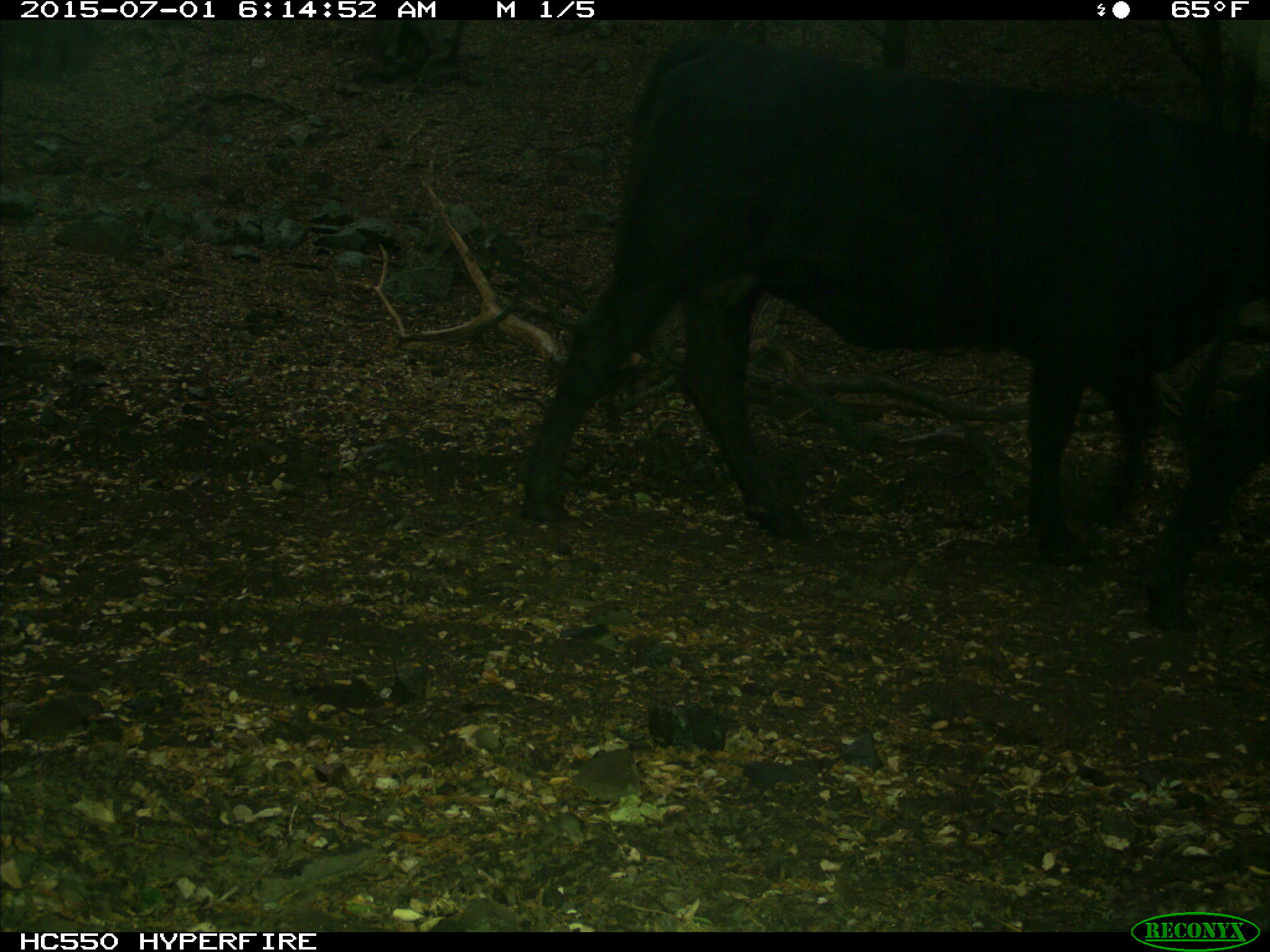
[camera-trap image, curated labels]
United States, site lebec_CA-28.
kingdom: Animalia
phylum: Chordata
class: Mammalia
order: Artiodactyla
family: Bovidae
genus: Bos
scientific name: Bos taurus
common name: domestic cow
Bos taurus (domestic cow).